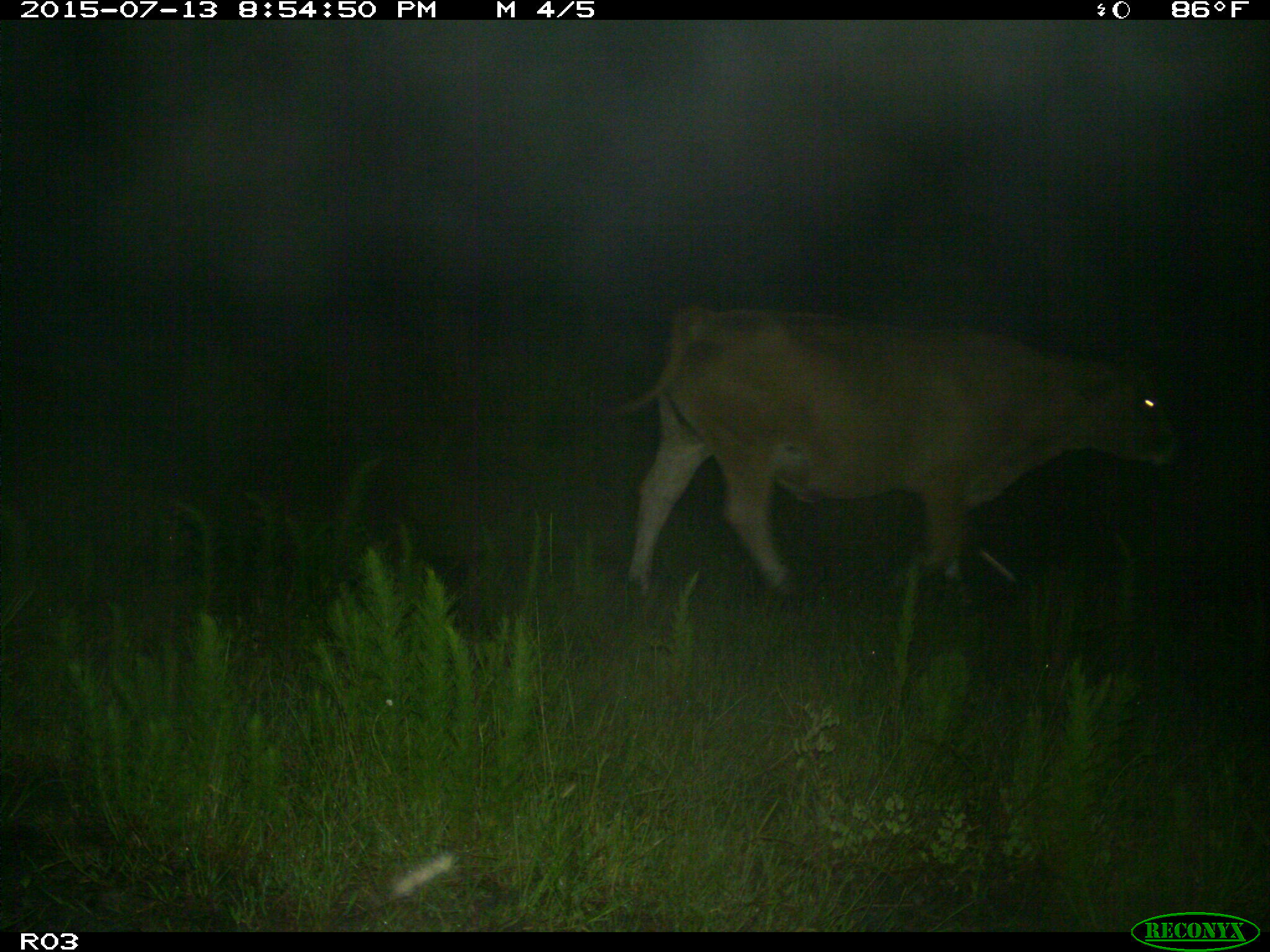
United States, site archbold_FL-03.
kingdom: Animalia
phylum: Chordata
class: Mammalia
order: Artiodactyla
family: Bovidae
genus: Bos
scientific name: Bos taurus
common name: domestic cow